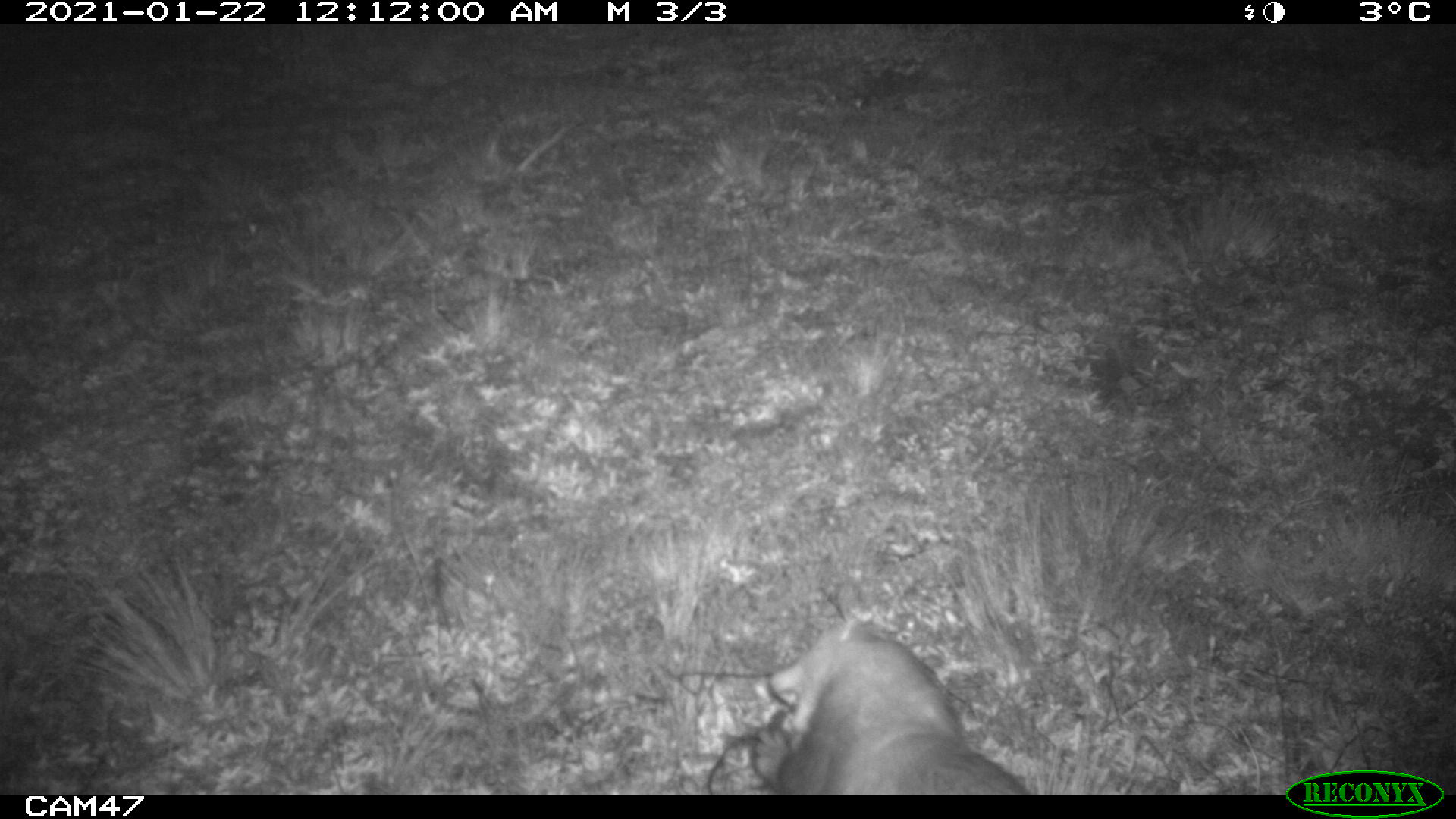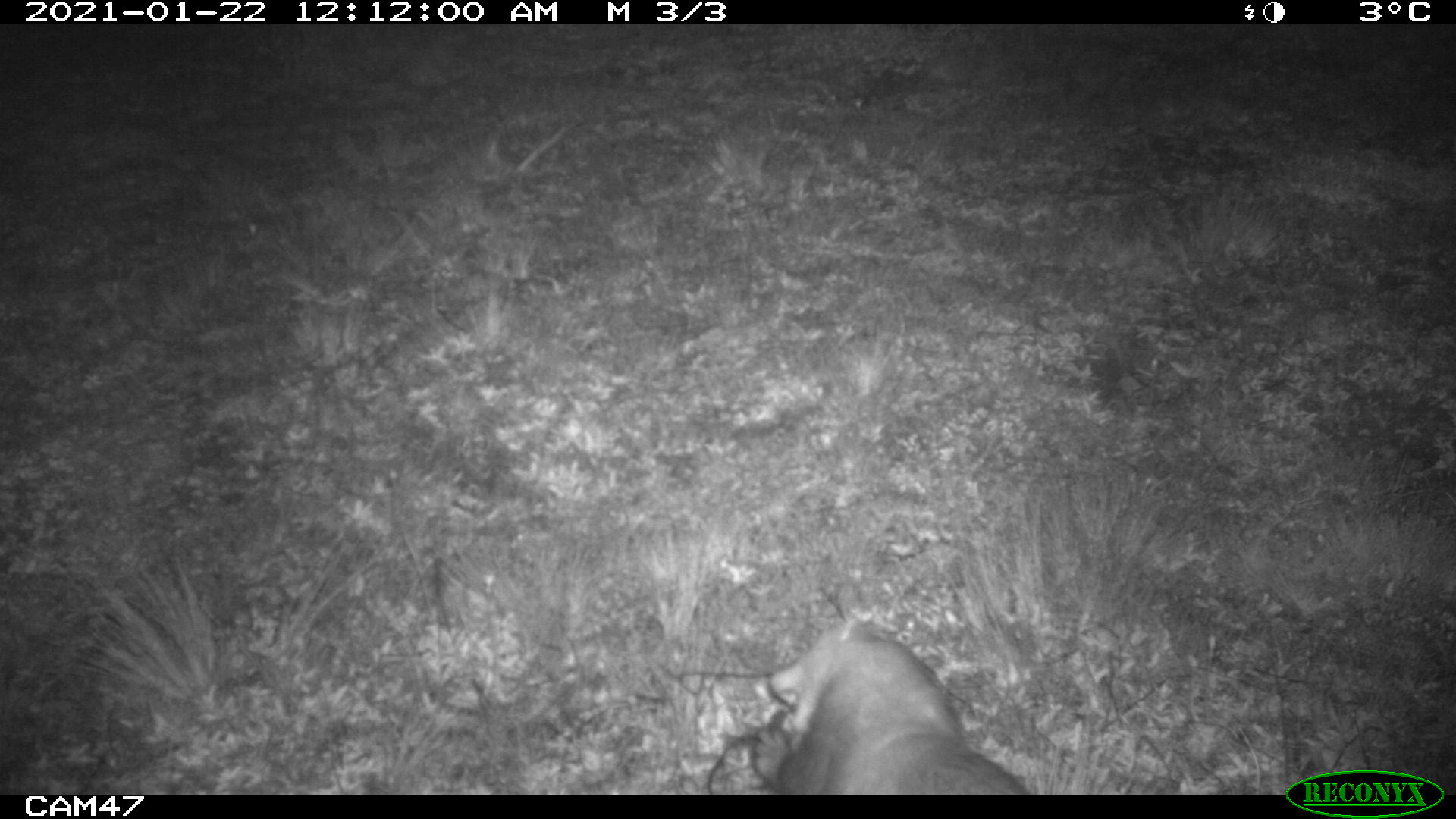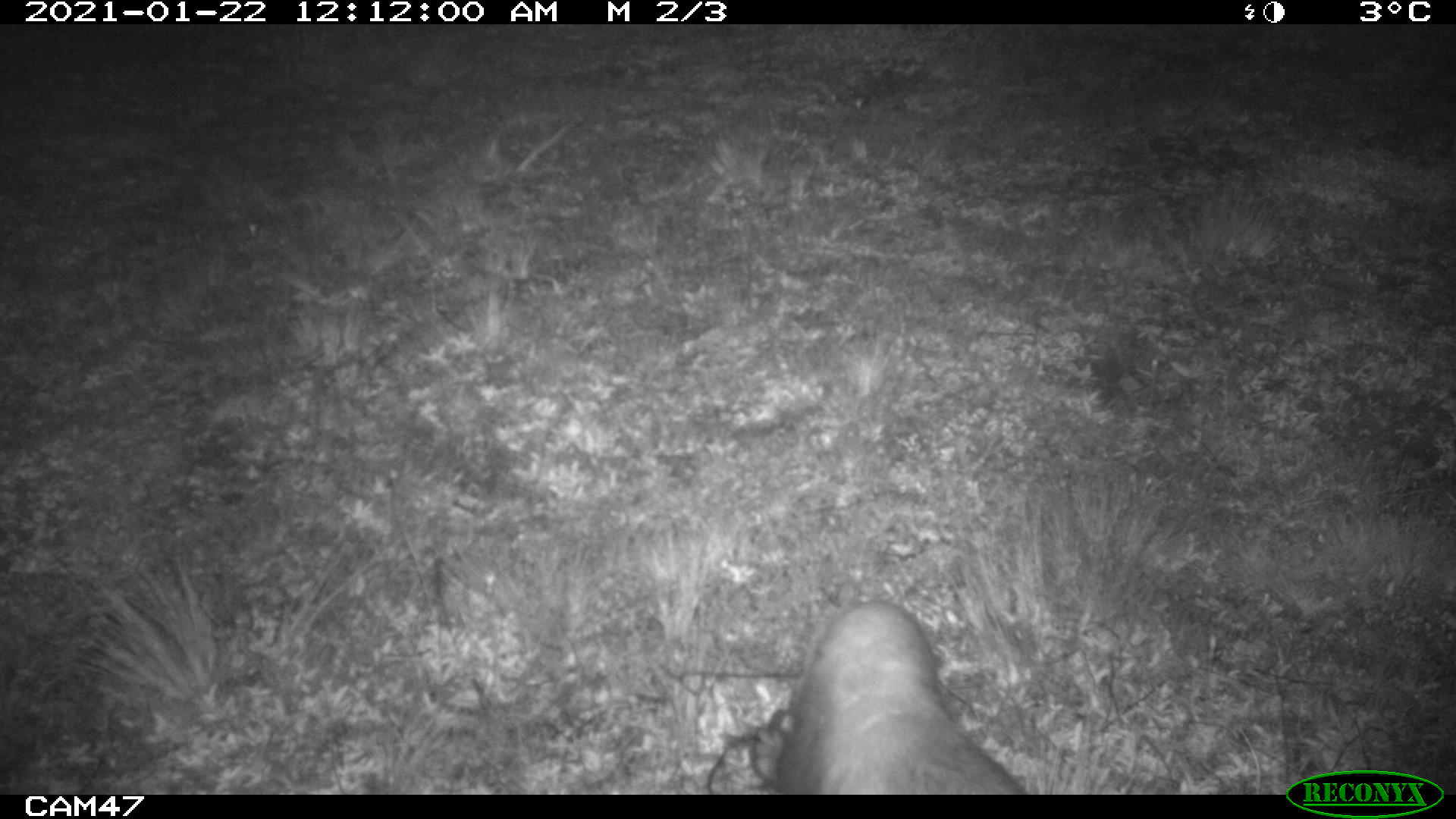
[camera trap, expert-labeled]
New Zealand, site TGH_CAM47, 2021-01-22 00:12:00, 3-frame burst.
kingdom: Animalia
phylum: Chordata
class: Mammalia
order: Carnivora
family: Mustelidae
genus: Mustela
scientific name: Mustela furo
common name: ferret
Ferret (Mustela furo).